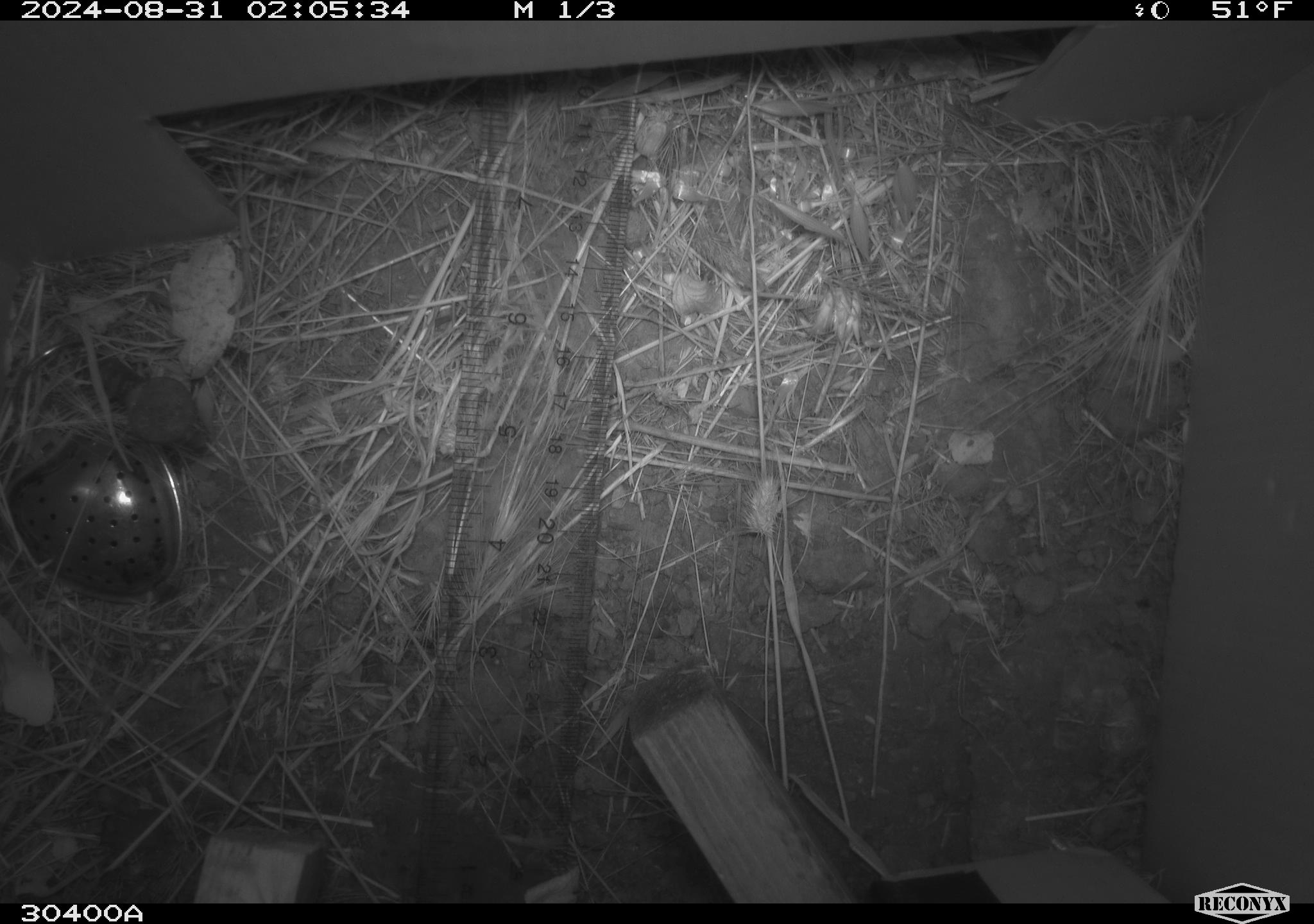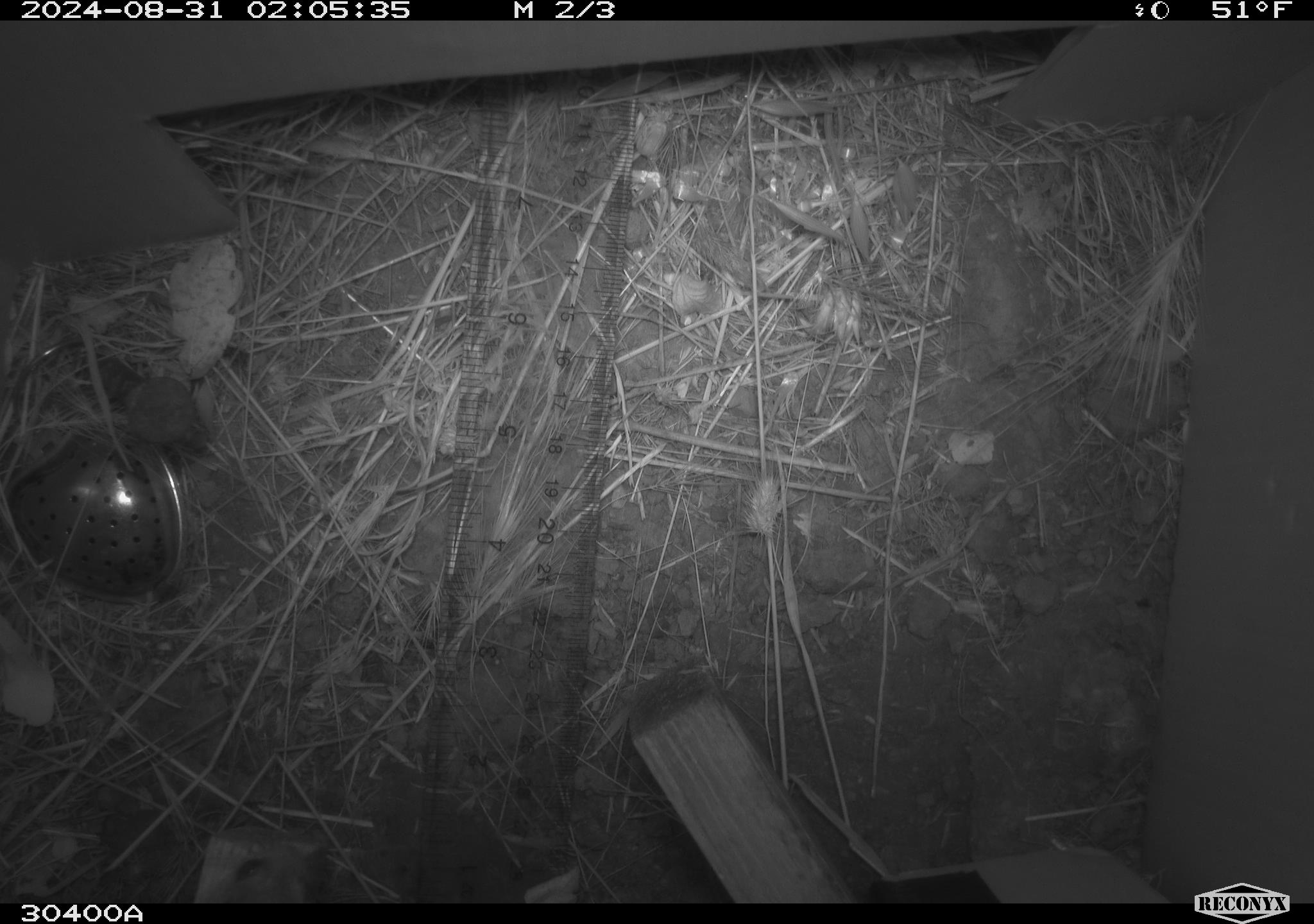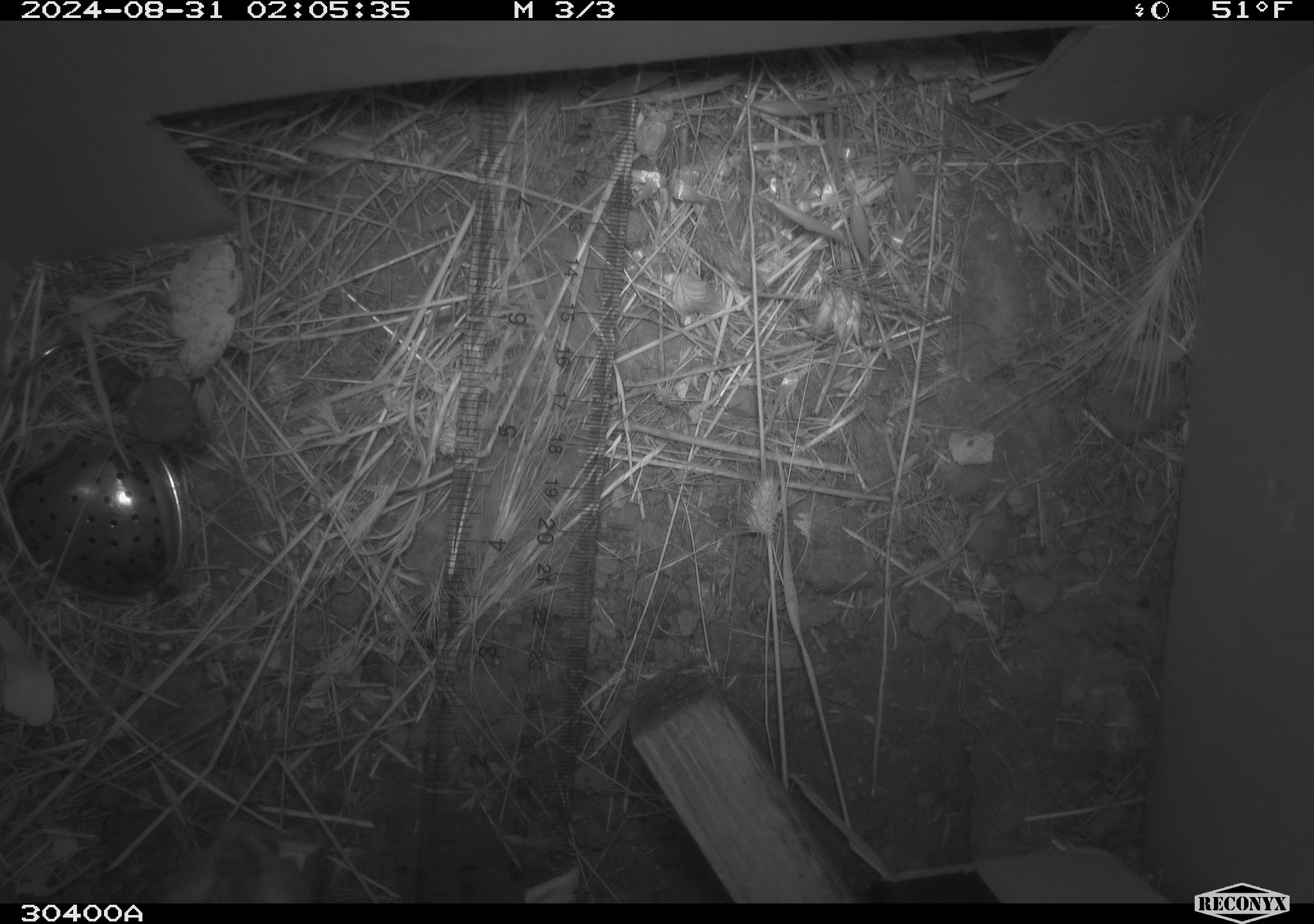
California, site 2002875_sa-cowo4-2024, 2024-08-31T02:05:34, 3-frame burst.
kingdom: Animalia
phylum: Chordata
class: Mammalia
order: Rodentia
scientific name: Rodentia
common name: mouse species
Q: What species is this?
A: Mouse species (Rodentia).